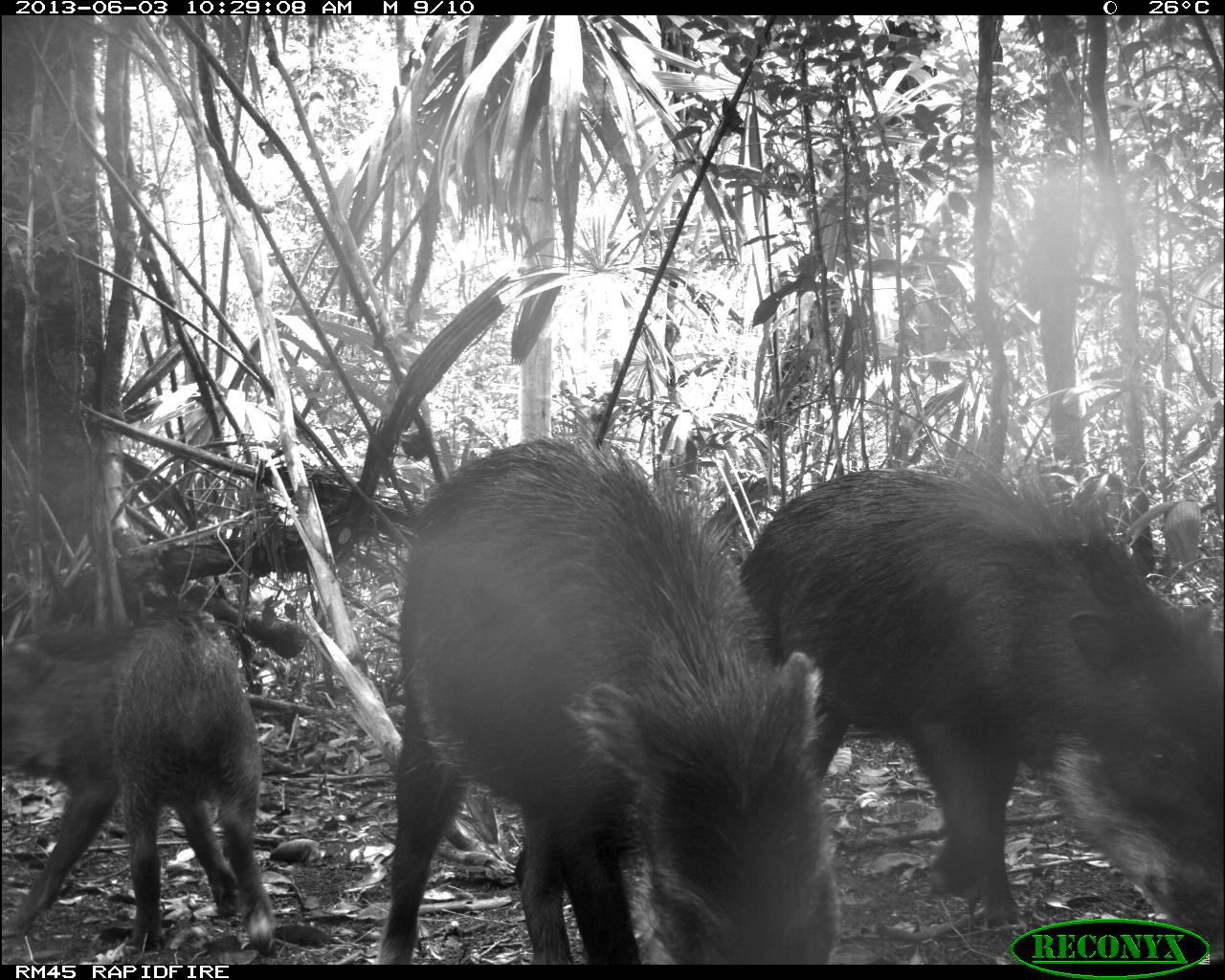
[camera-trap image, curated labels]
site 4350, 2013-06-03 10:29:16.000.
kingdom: Animalia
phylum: Chordata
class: Mammalia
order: Artiodactyla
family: Tayassuidae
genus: Tayassu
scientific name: Tayassu pecari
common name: white-lipped peccary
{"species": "Tayassu pecari (white-lipped peccary)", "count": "6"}